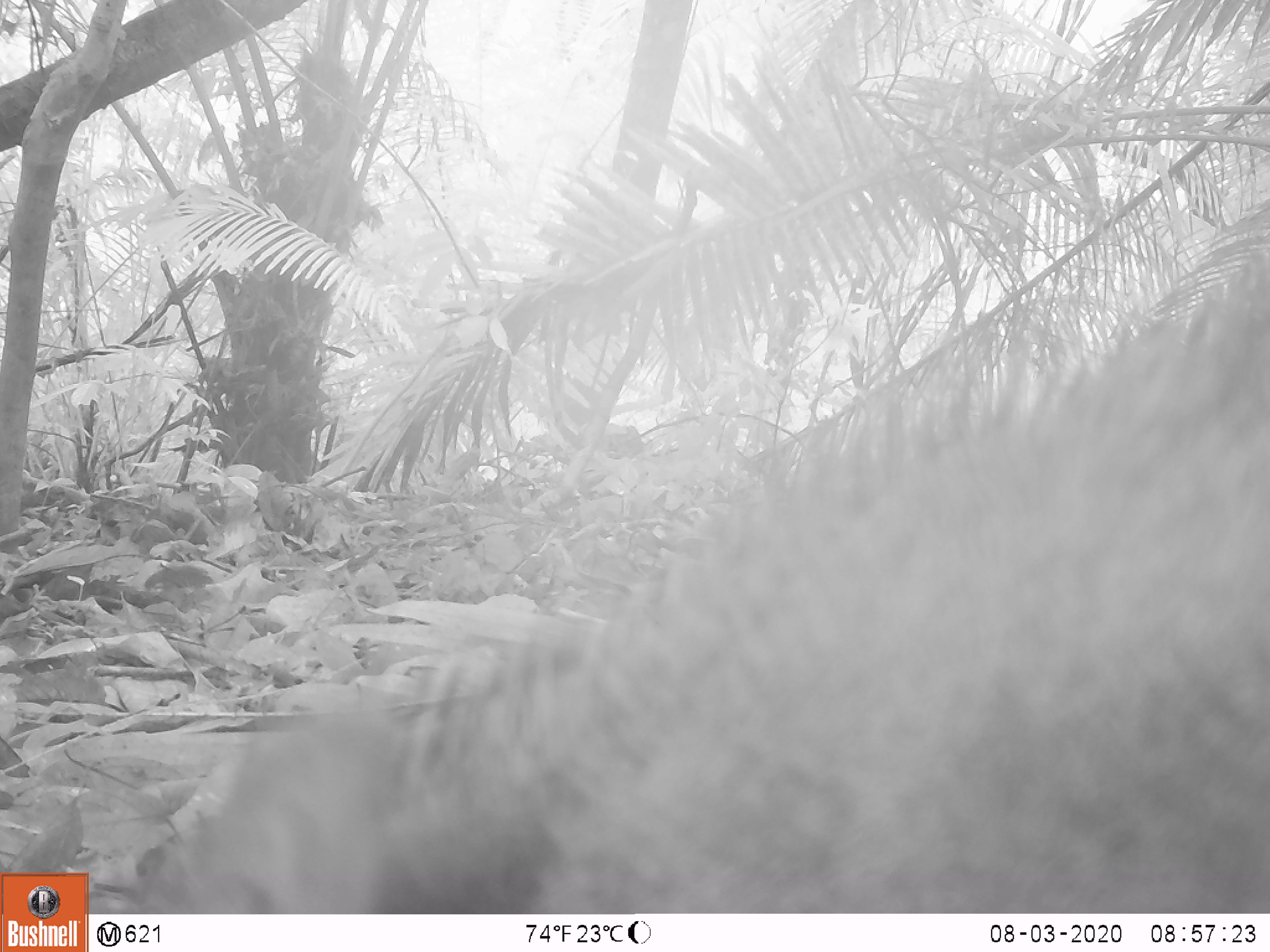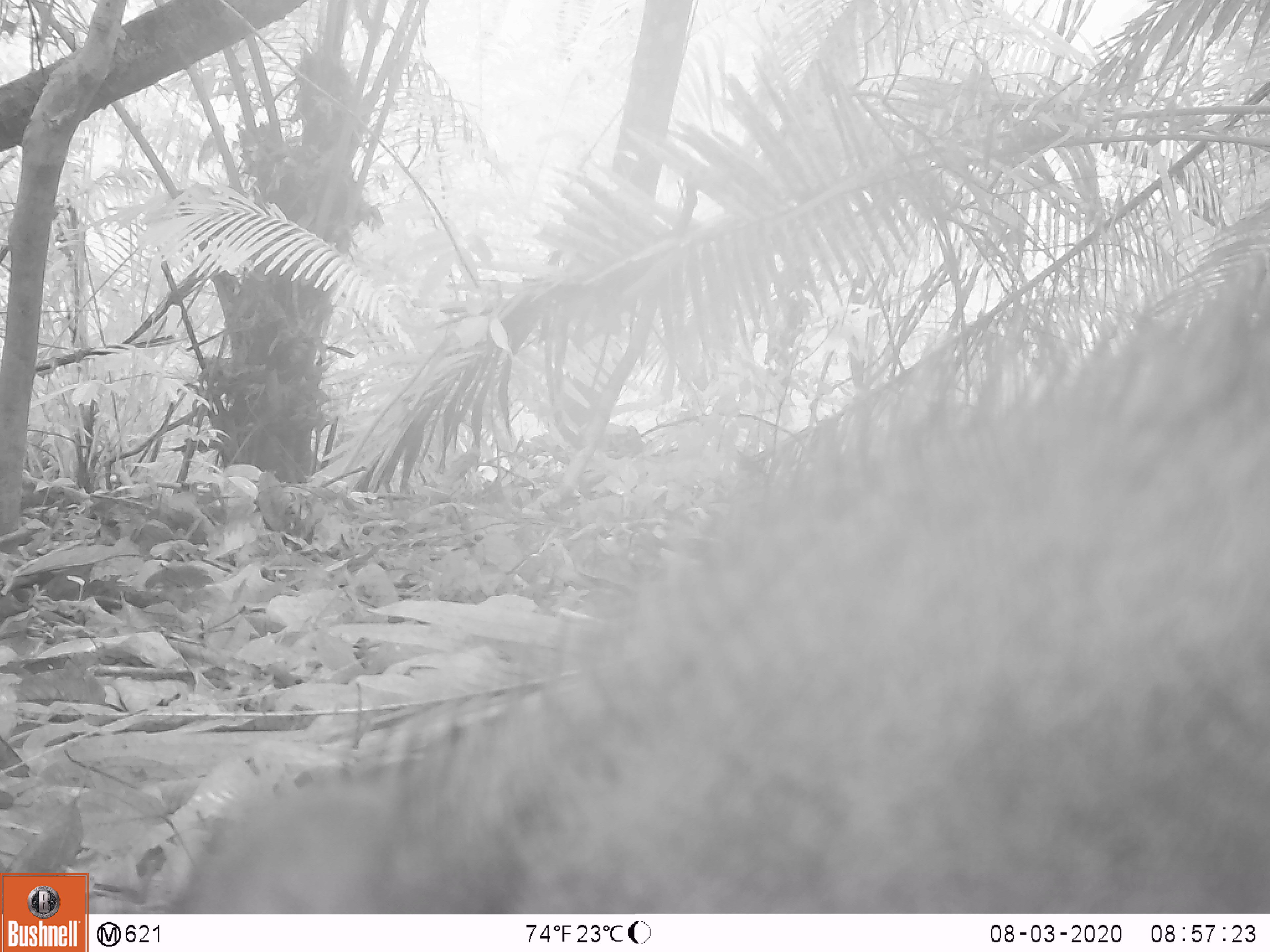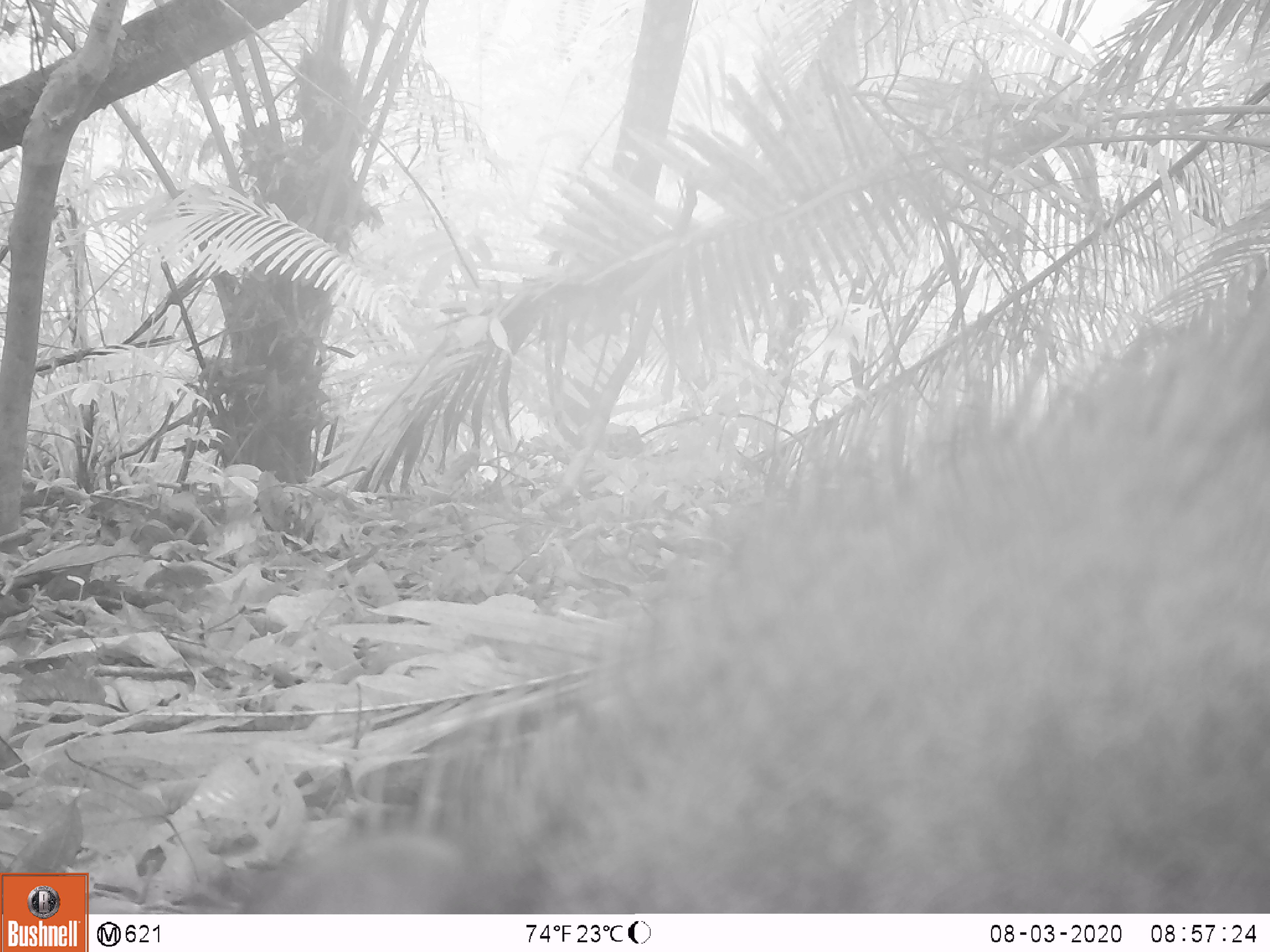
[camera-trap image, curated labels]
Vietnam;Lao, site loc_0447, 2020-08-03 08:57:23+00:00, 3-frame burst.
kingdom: Animalia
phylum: Chordata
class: Mammalia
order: Artiodactyla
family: Suidae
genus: Sus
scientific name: Sus scrofa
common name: eurasian wild pig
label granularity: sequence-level